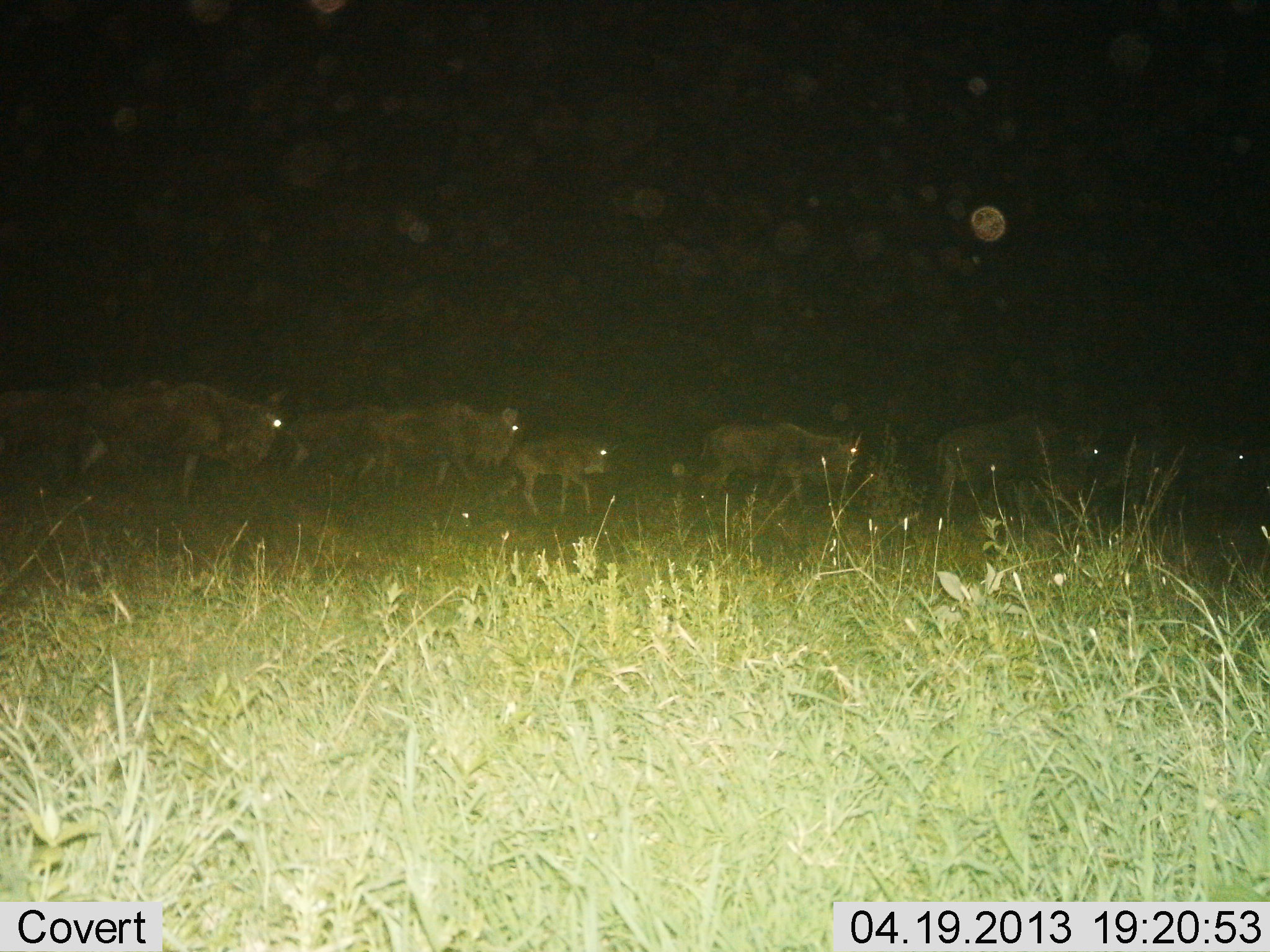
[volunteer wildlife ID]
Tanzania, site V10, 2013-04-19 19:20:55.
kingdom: Animalia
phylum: Chordata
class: Mammalia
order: Artiodactyla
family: Bovidae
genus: Connochaetes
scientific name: Connochaetes taurinus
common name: blue wildebeest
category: wildebeest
Wildebeest (blue wildebeest) (Connochaetes taurinus), count 8. Behavior (volunteer vote fractions): standing 6%, resting 3%, moving 97%, interacting 3%. Young present (vote fraction): 69%. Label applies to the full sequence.